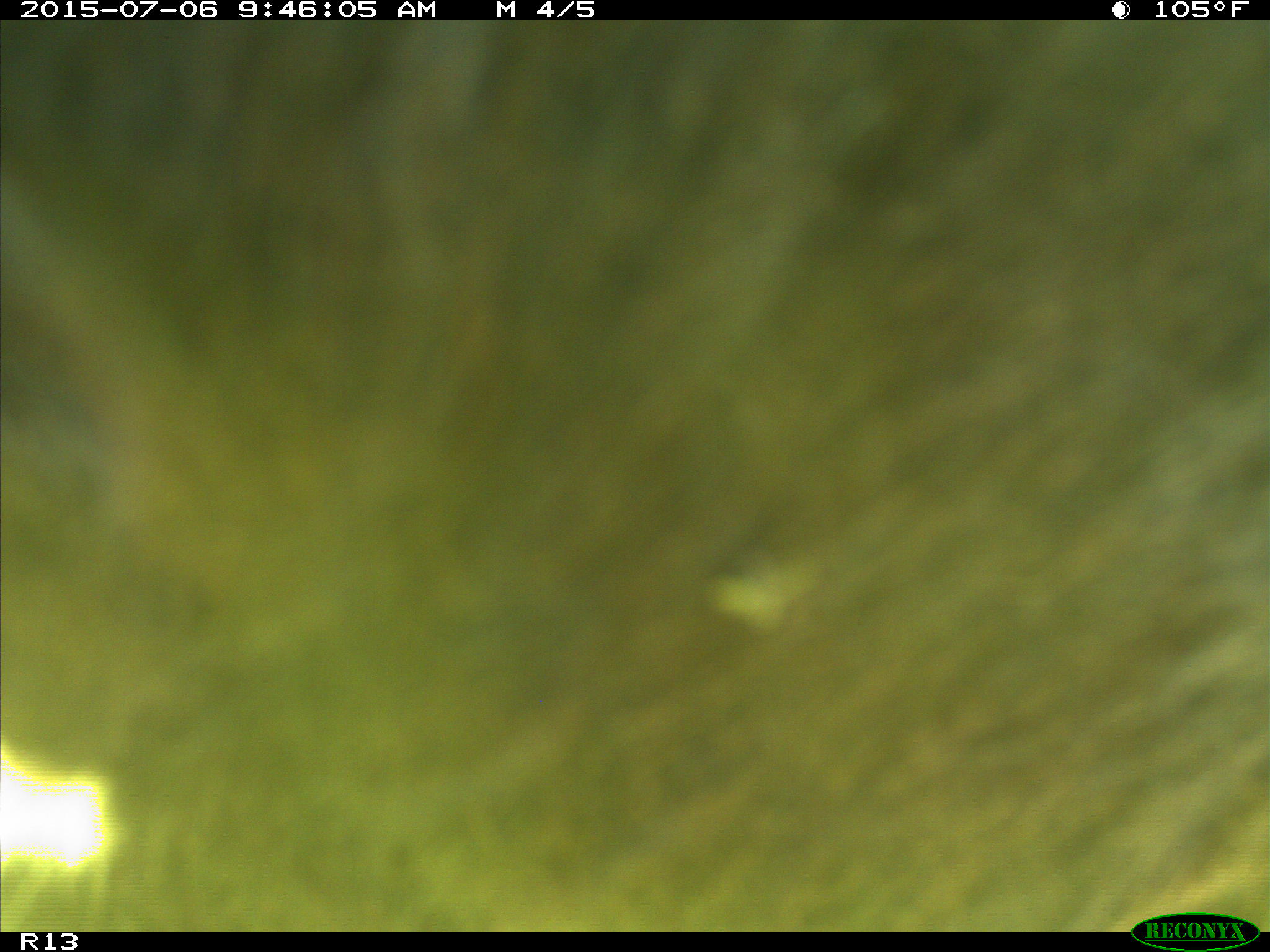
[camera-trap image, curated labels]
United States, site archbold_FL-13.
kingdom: Animalia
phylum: Chordata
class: Mammalia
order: Artiodactyla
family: Bovidae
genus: Bos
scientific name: Bos taurus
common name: domestic cow